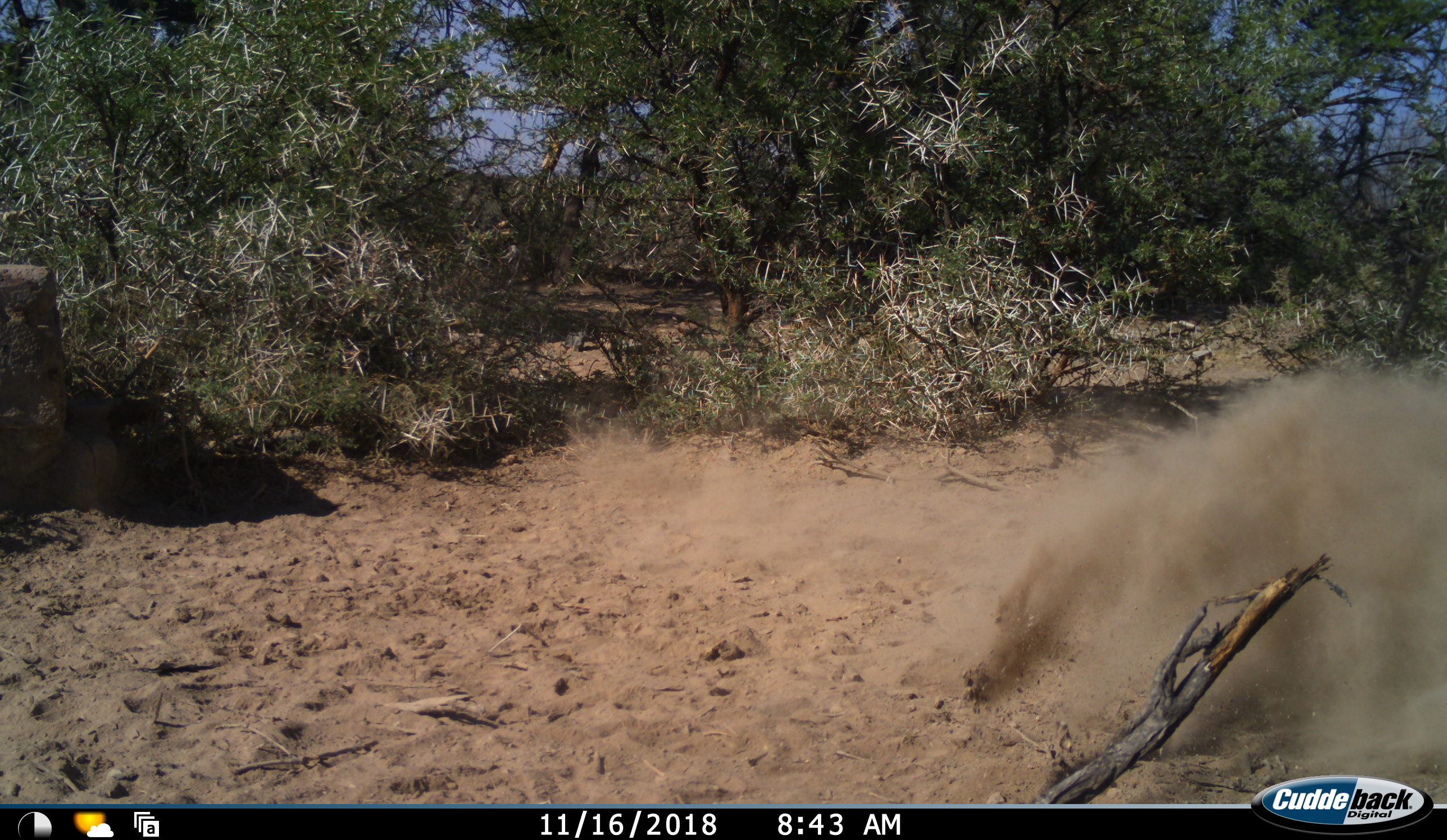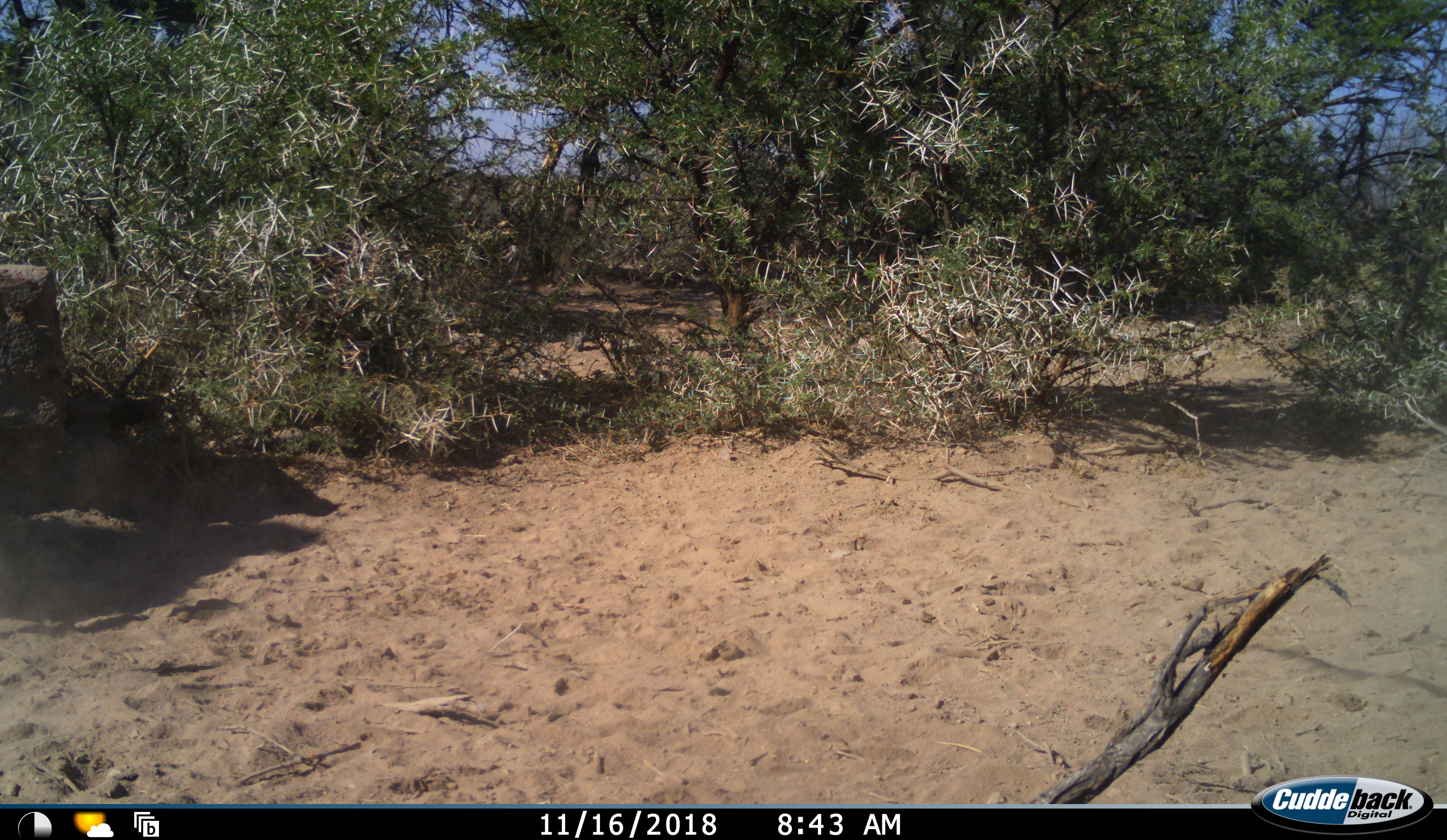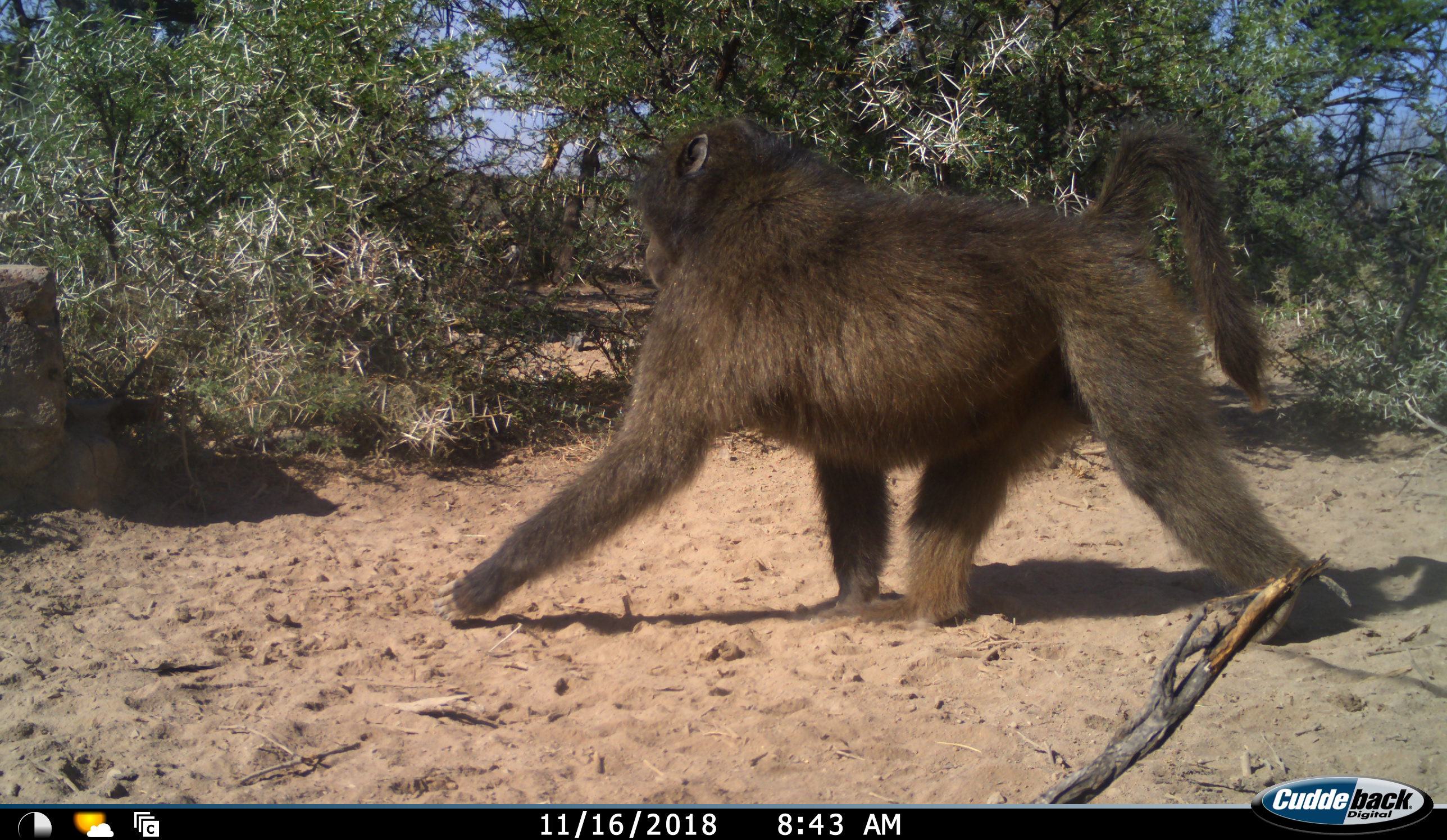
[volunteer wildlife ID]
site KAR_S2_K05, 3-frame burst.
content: unidentified animal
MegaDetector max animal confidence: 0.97